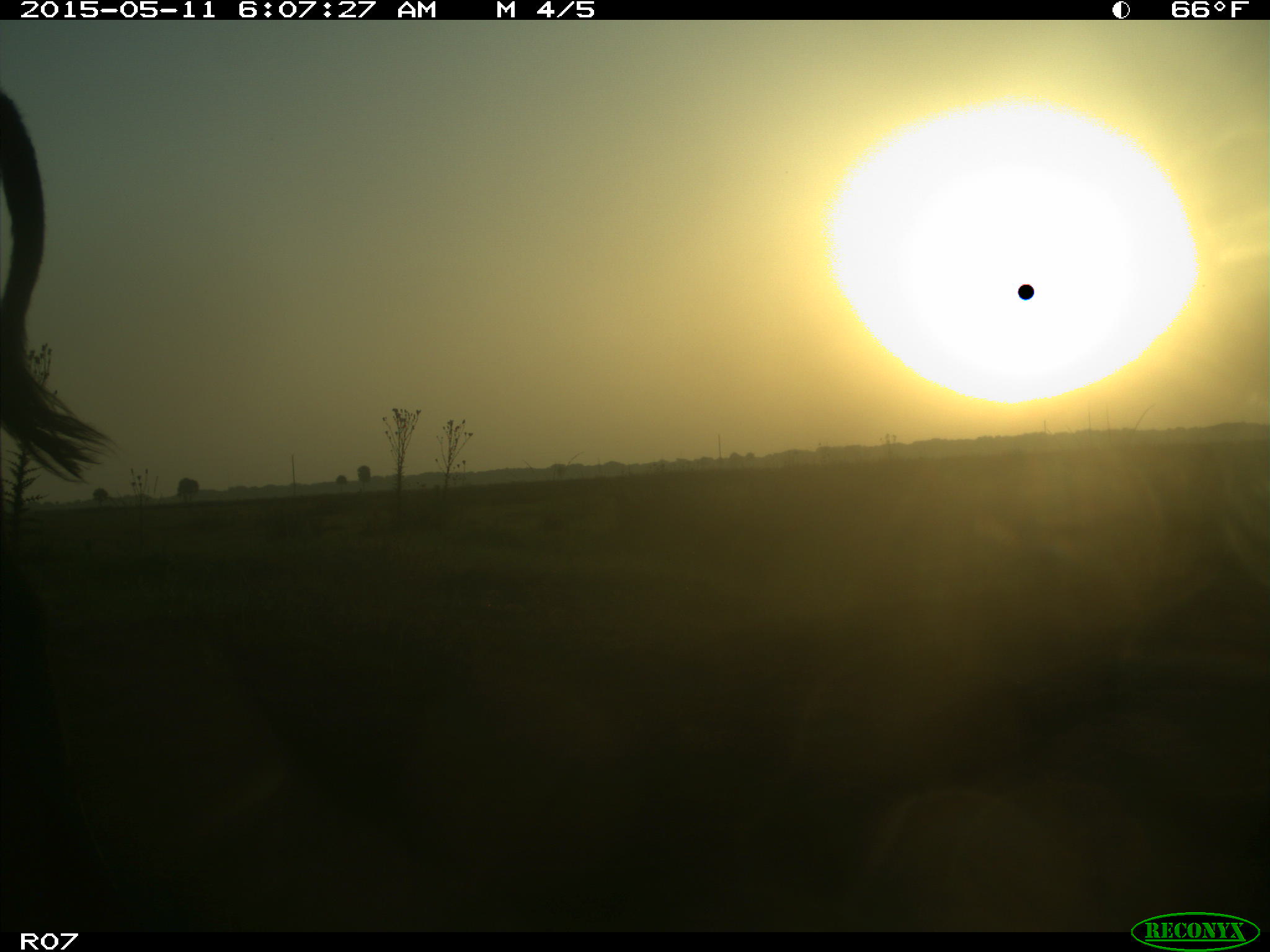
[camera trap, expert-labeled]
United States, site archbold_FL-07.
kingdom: Animalia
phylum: Chordata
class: Mammalia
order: Artiodactyla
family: Bovidae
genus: Bos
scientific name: Bos taurus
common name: domestic cow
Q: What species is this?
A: Bos taurus (domestic cow).